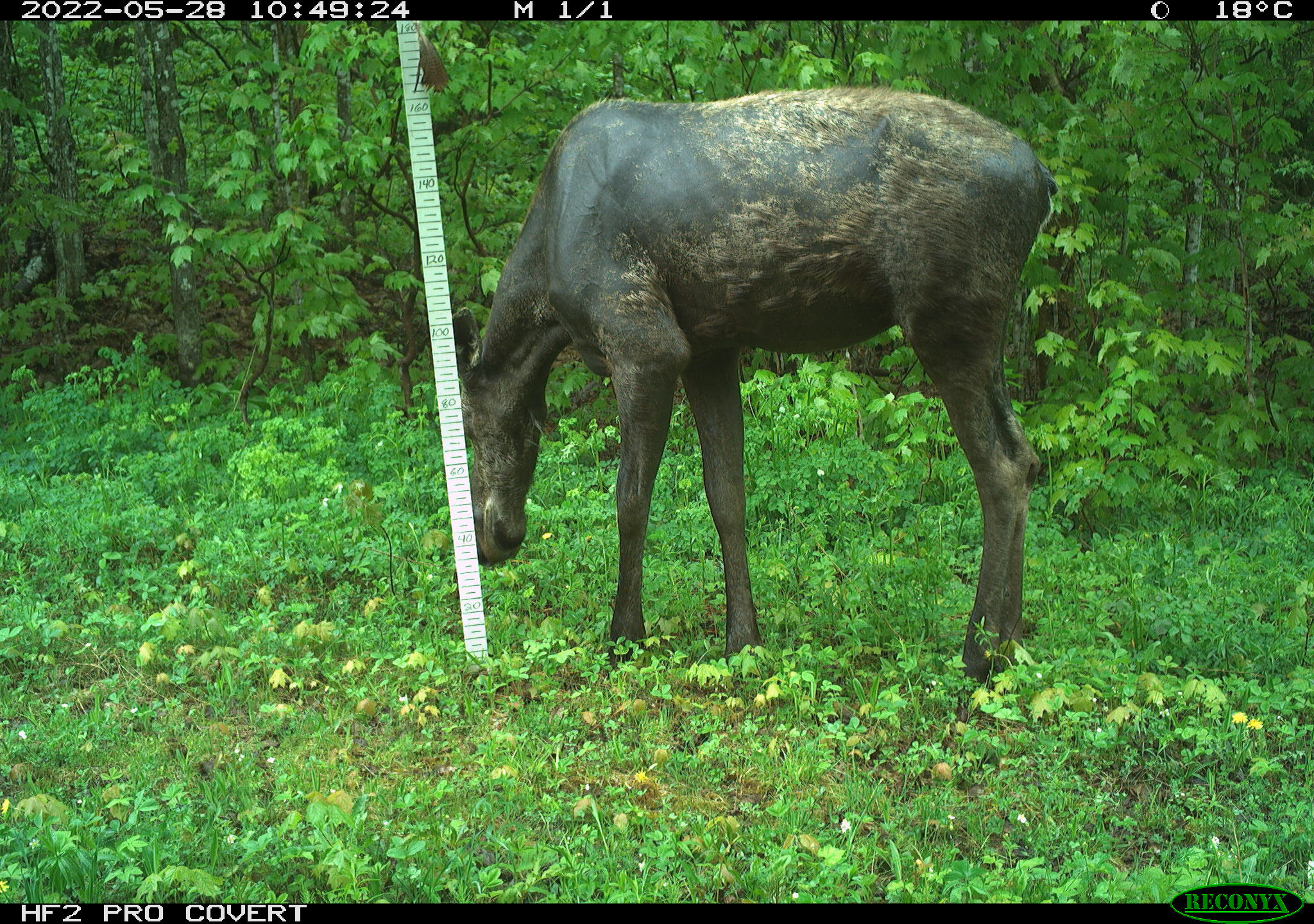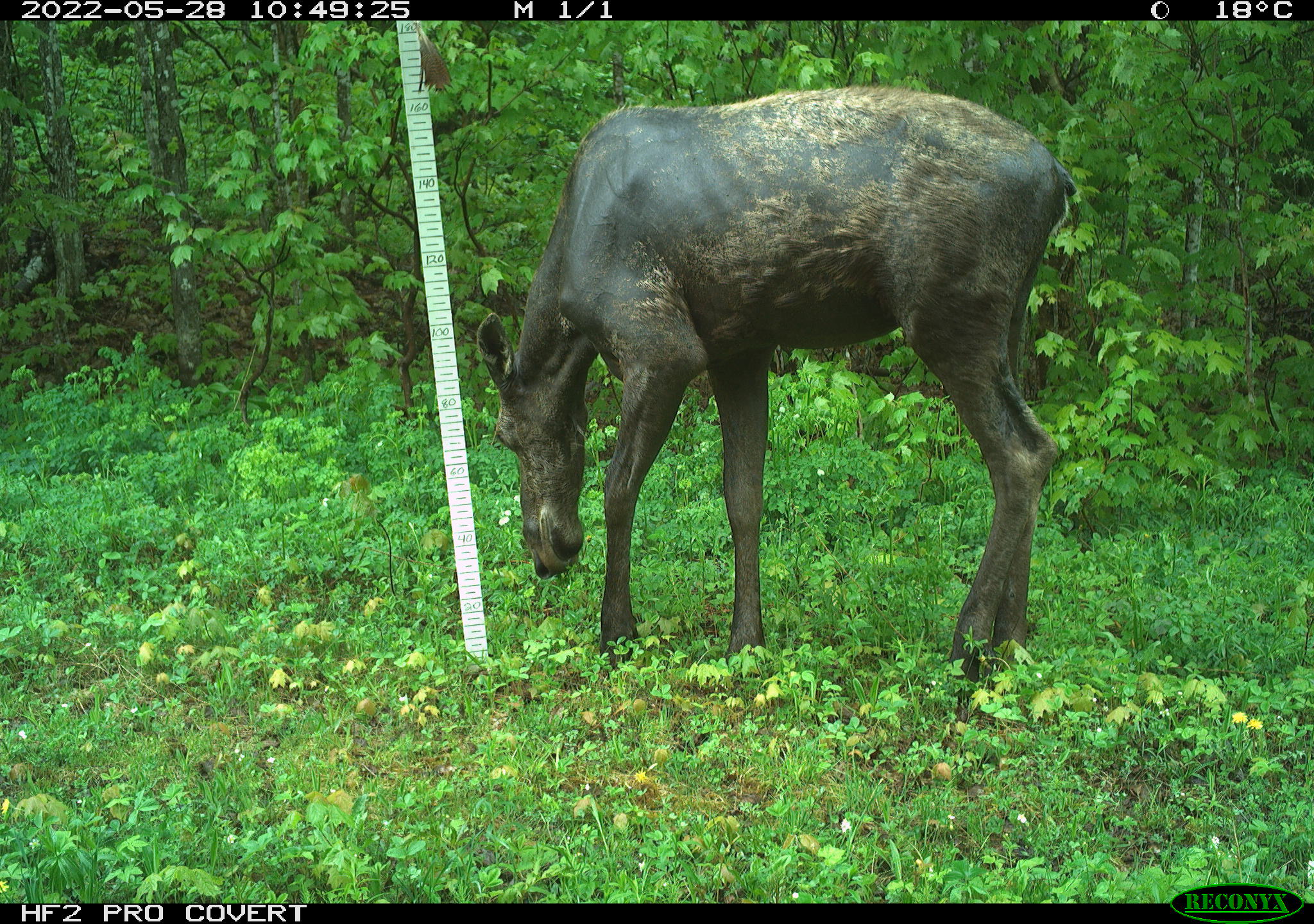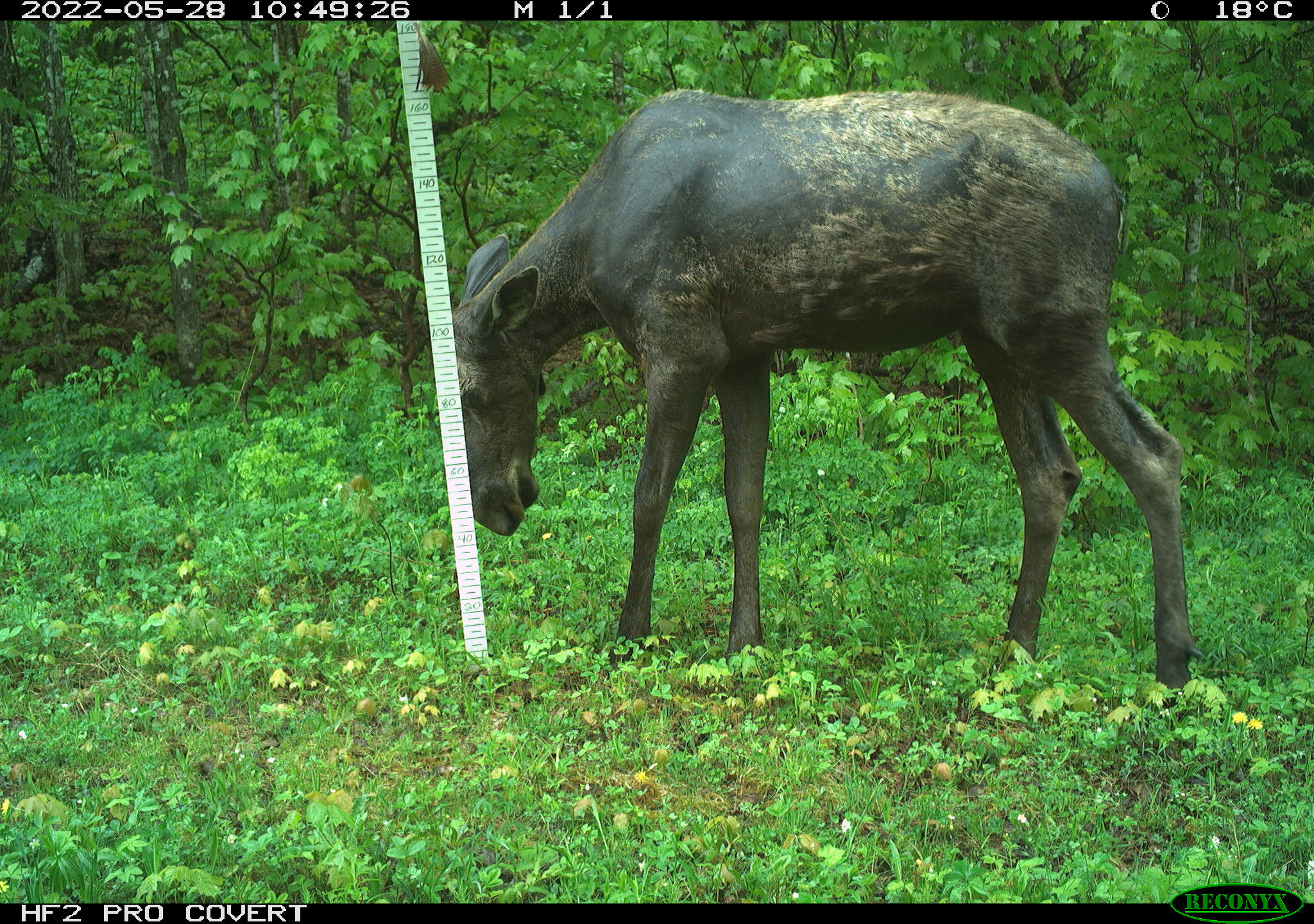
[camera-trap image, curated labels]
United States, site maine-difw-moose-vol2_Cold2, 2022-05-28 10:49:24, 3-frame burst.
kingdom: Animalia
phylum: Chordata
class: Mammalia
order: Artiodactyla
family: Cervidae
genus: Alces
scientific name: Alces alces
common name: moose